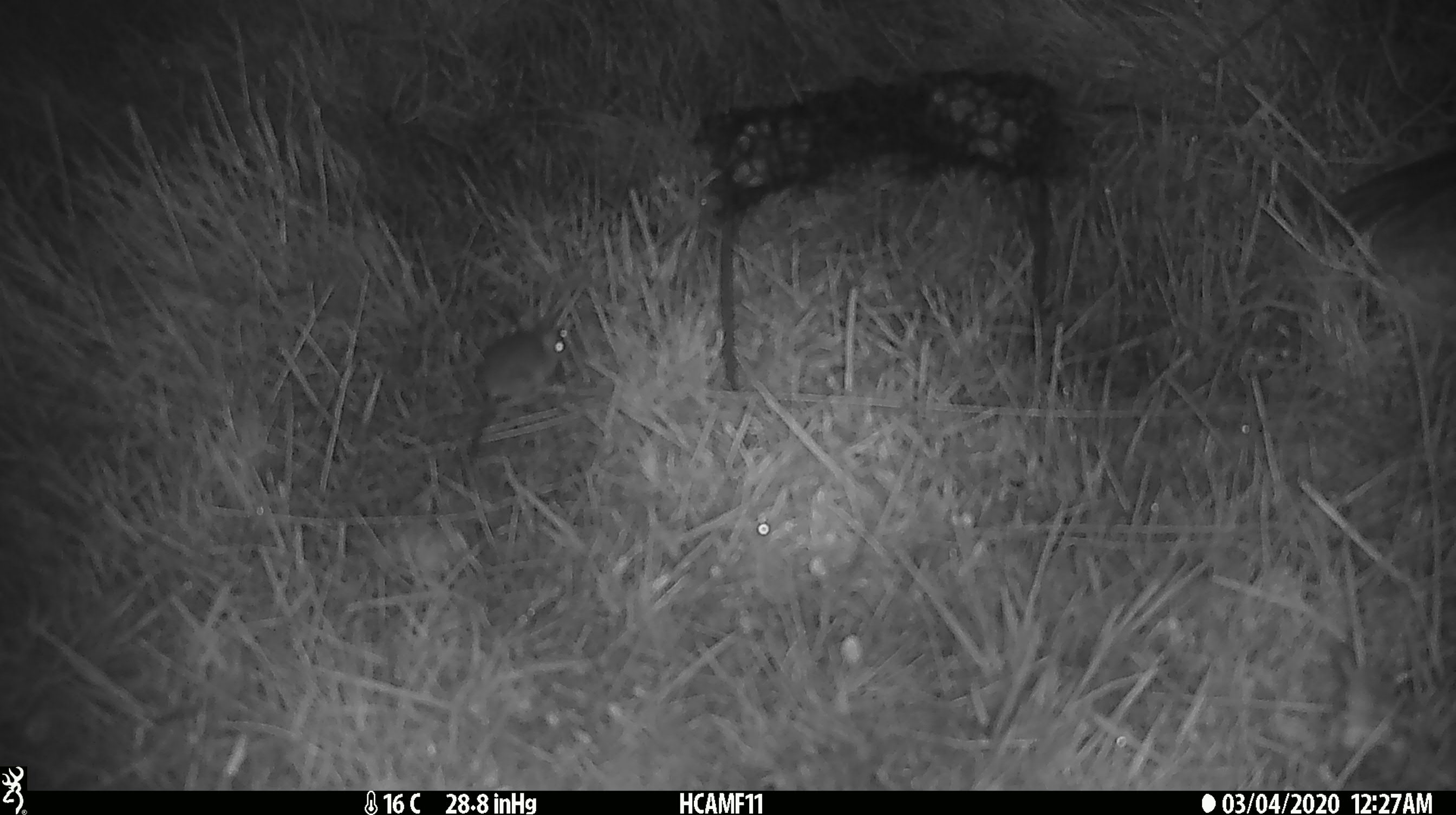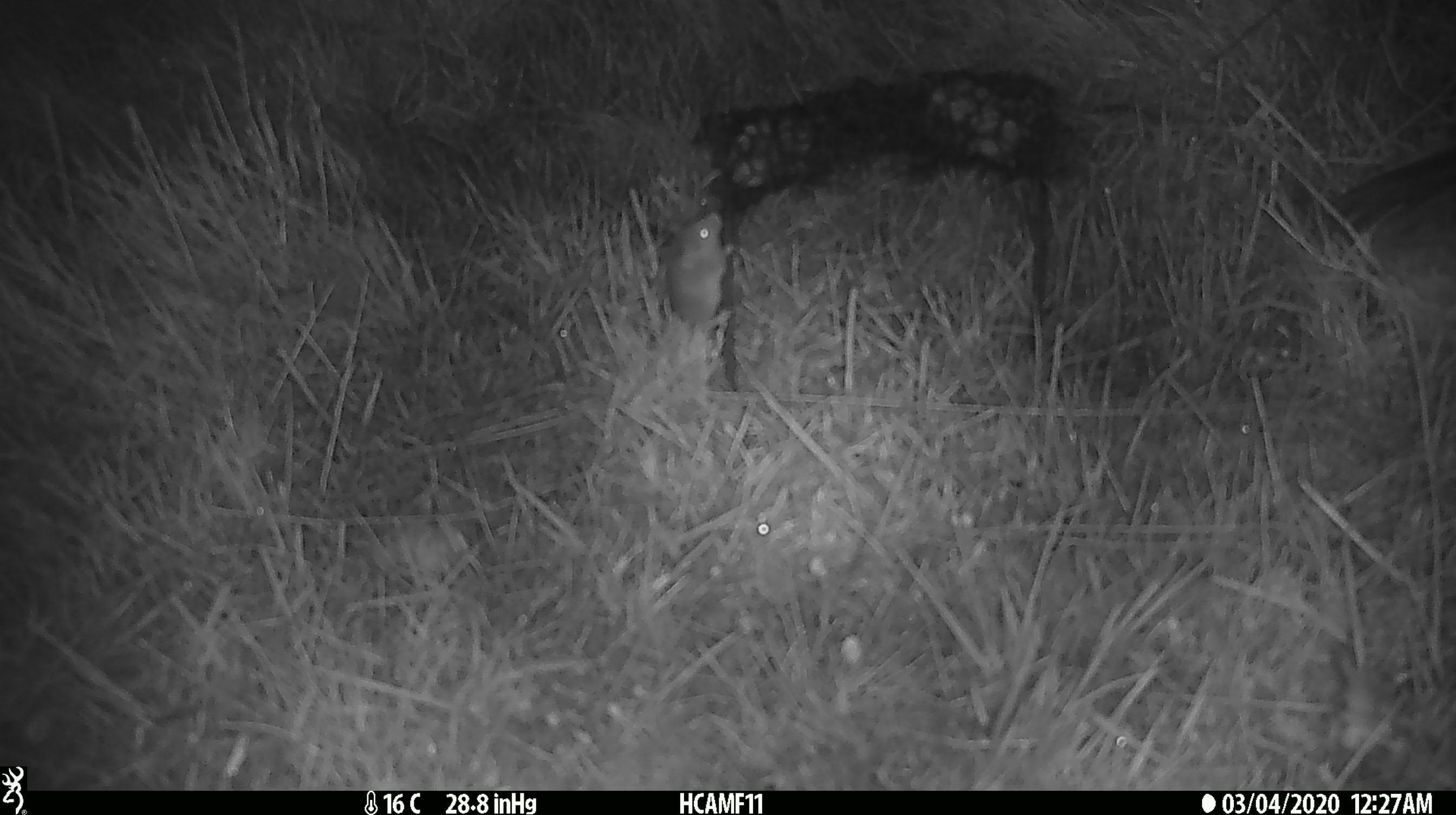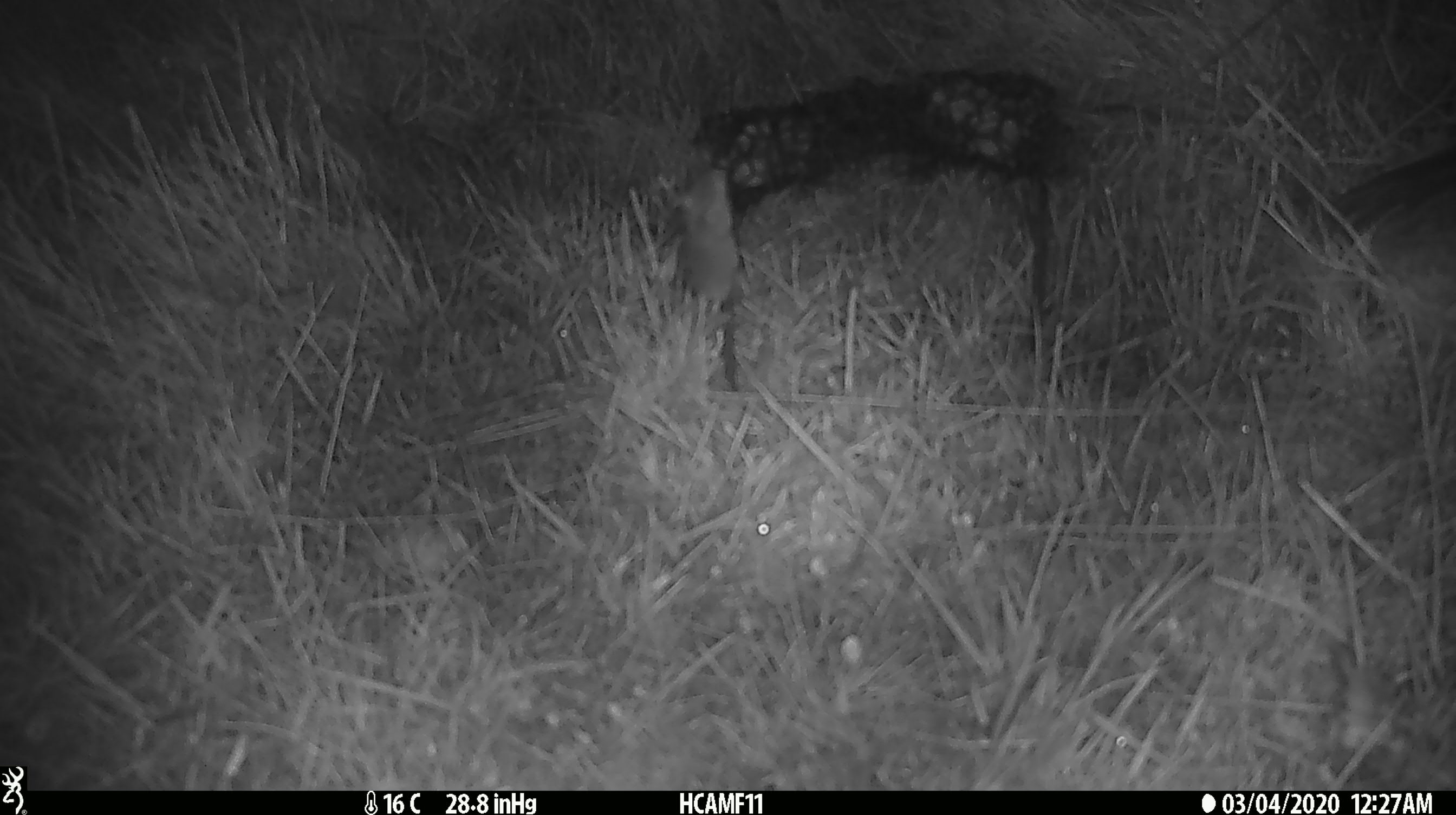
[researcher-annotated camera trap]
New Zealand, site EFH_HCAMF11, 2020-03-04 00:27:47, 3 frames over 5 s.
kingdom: Animalia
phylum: Chordata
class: Mammalia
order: Rodentia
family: Muridae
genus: Mus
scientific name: Mus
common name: mouse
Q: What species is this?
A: Mouse (Mus).